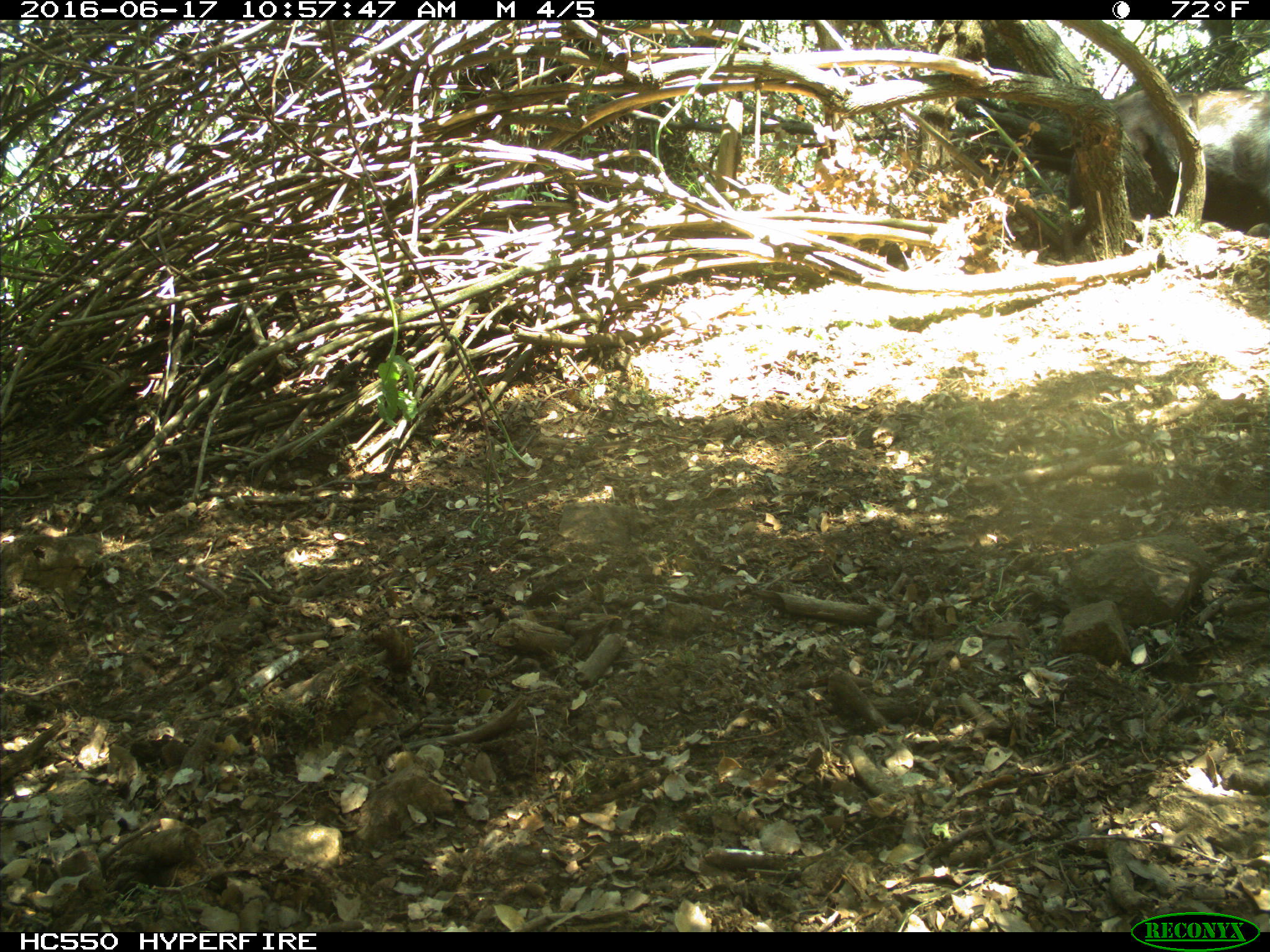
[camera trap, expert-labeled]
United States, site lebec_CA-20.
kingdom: Animalia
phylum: Chordata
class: Mammalia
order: Artiodactyla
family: Bovidae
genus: Bos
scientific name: Bos taurus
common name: domestic cow